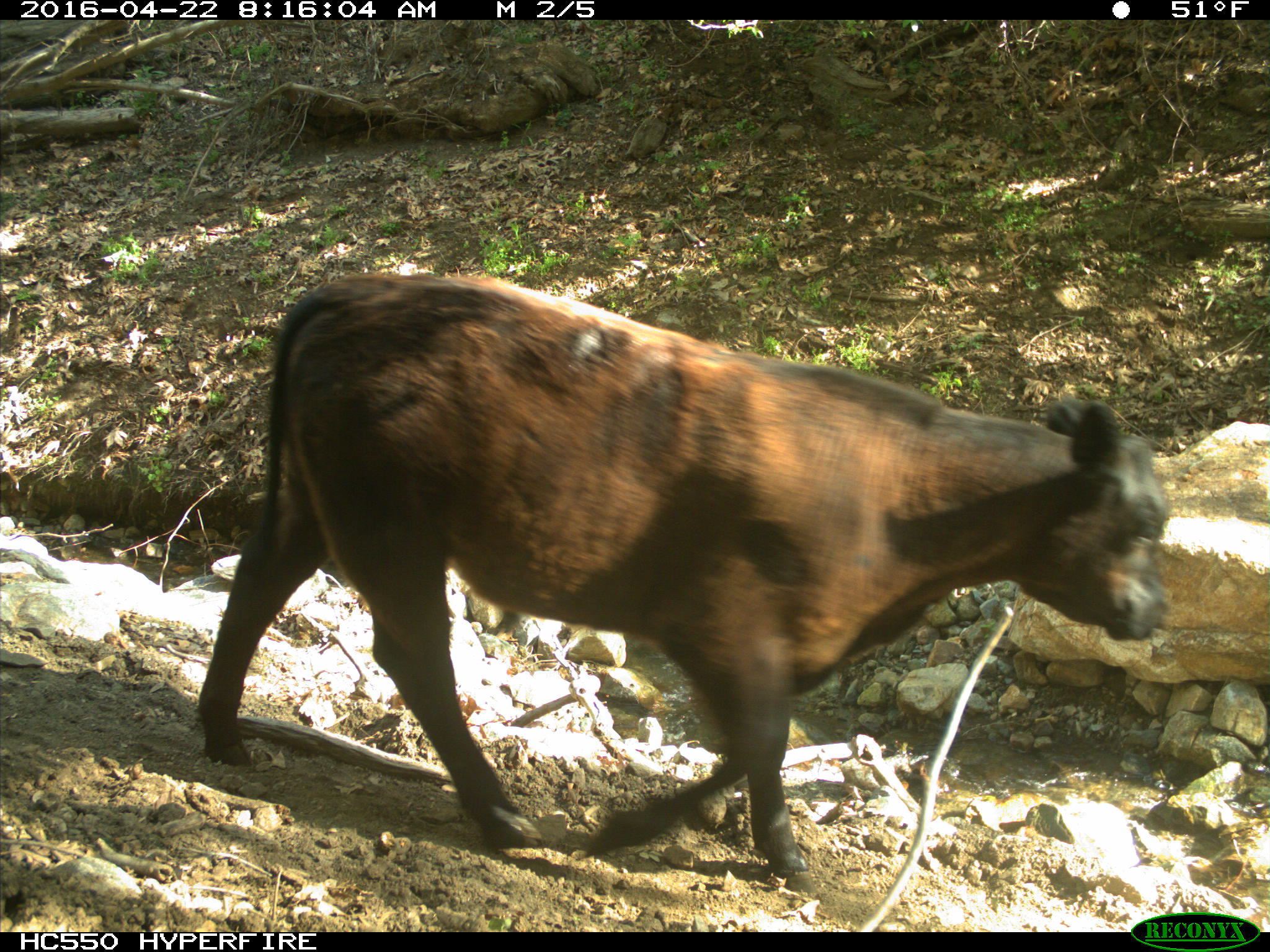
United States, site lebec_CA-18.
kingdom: Animalia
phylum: Chordata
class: Mammalia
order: Artiodactyla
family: Bovidae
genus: Bos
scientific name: Bos taurus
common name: domestic cow